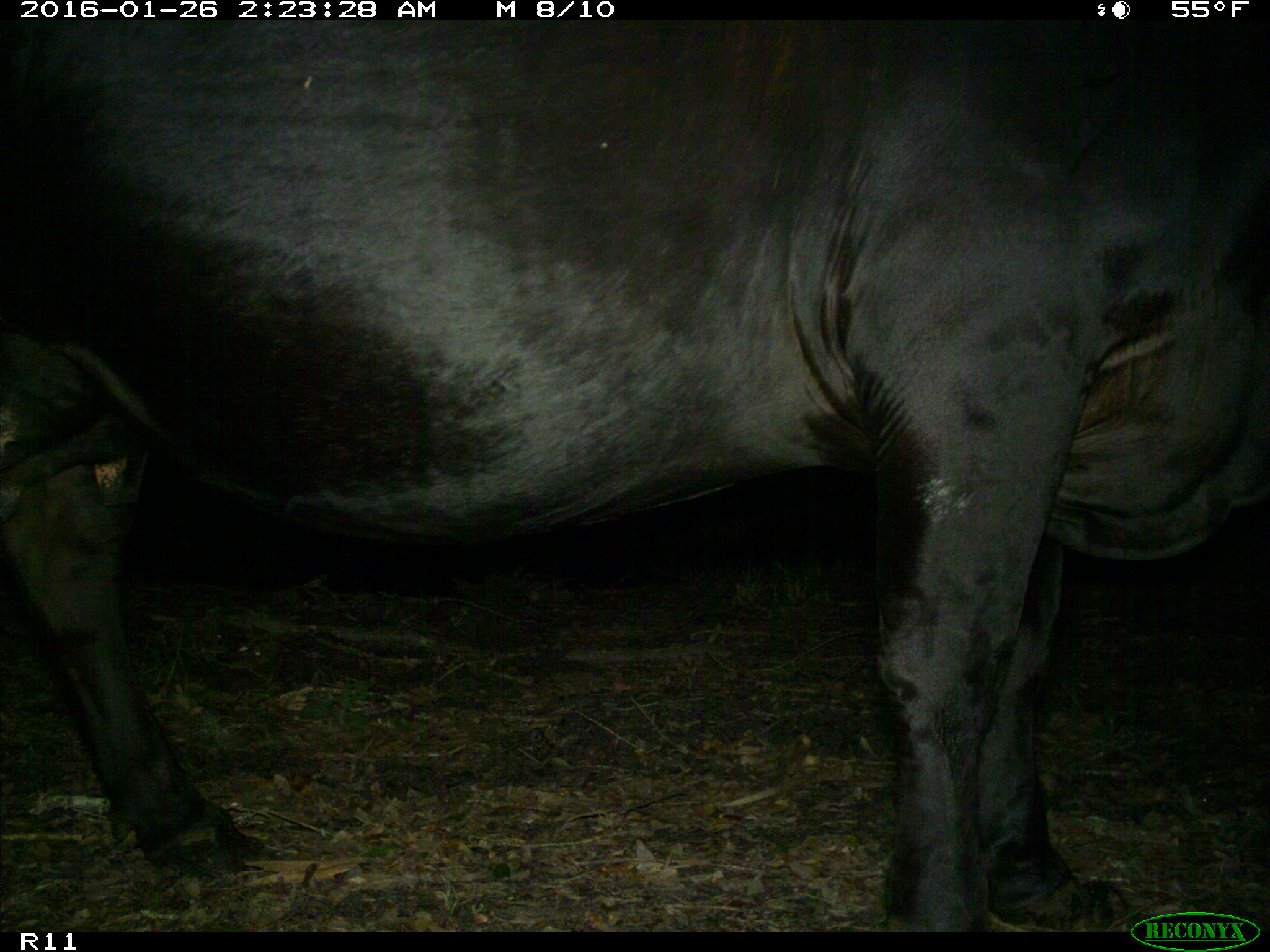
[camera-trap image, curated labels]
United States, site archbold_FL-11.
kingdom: Animalia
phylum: Chordata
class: Mammalia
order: Artiodactyla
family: Bovidae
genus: Bos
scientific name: Bos taurus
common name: domestic cow